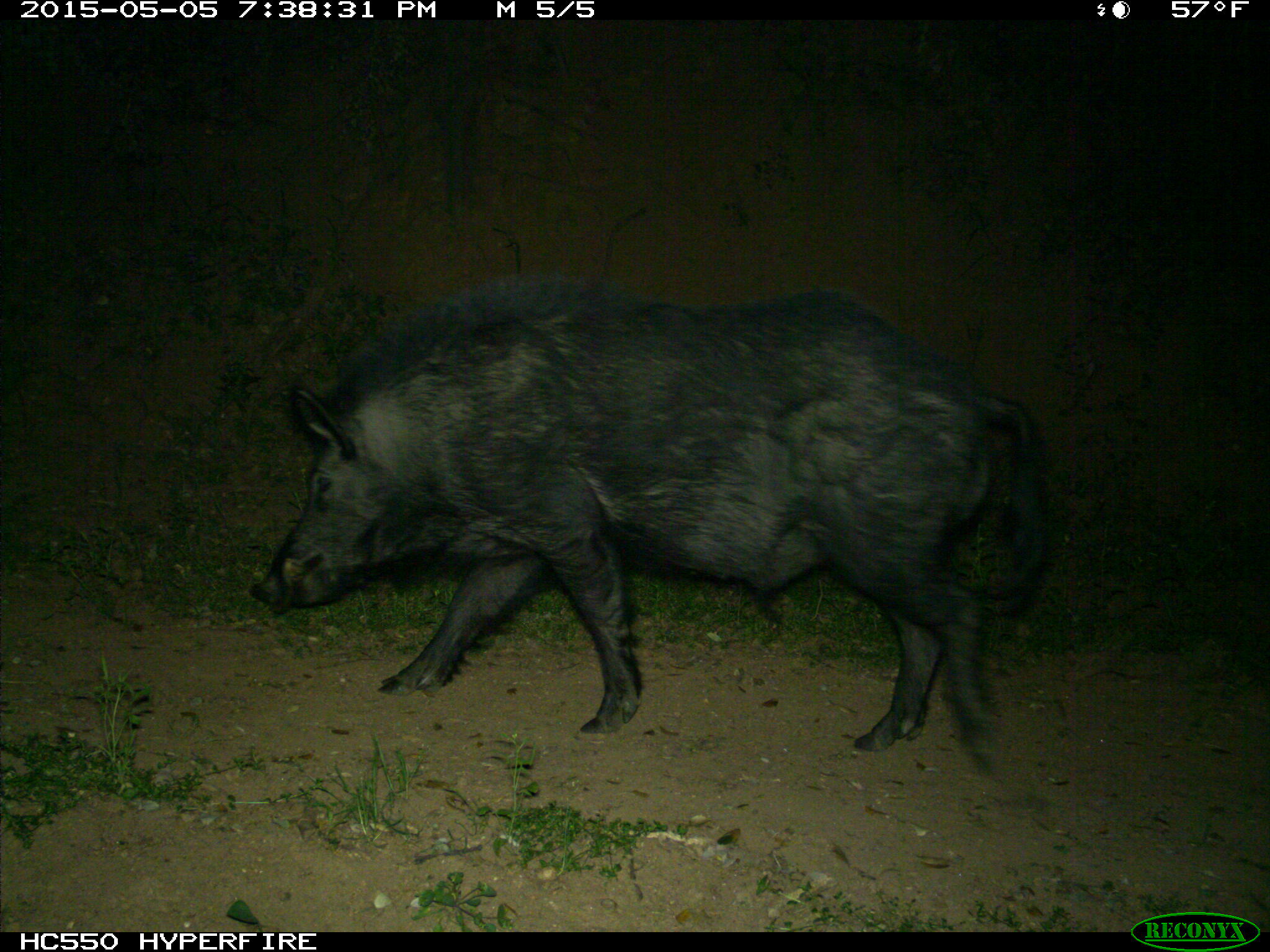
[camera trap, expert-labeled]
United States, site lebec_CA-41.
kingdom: Animalia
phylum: Chordata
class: Mammalia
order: Artiodactyla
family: Suidae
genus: Sus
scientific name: Sus scrofa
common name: wild boar